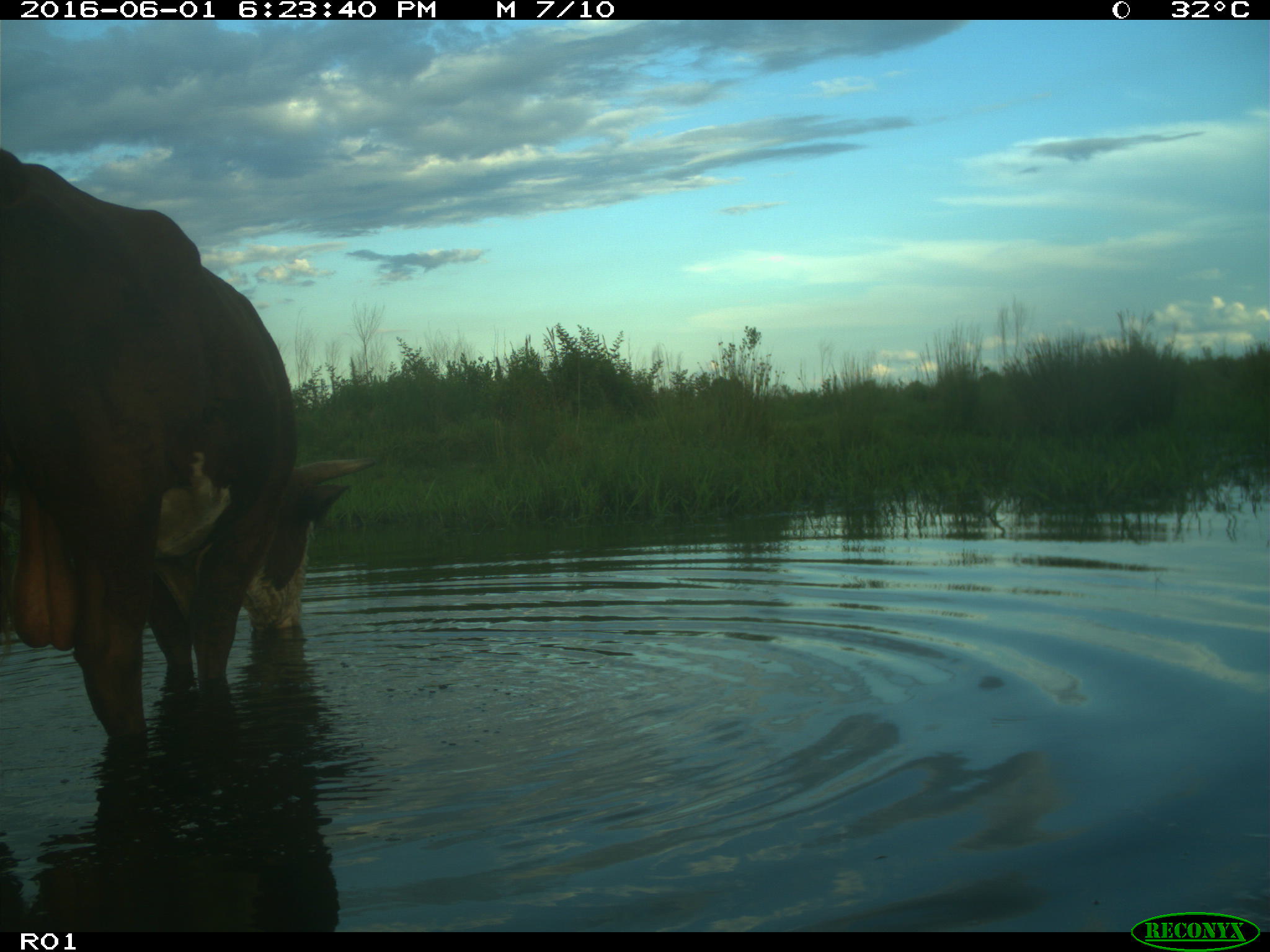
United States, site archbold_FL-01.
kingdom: Animalia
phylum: Chordata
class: Mammalia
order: Artiodactyla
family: Bovidae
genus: Bos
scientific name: Bos taurus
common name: domestic cow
Bos taurus (domestic cow).